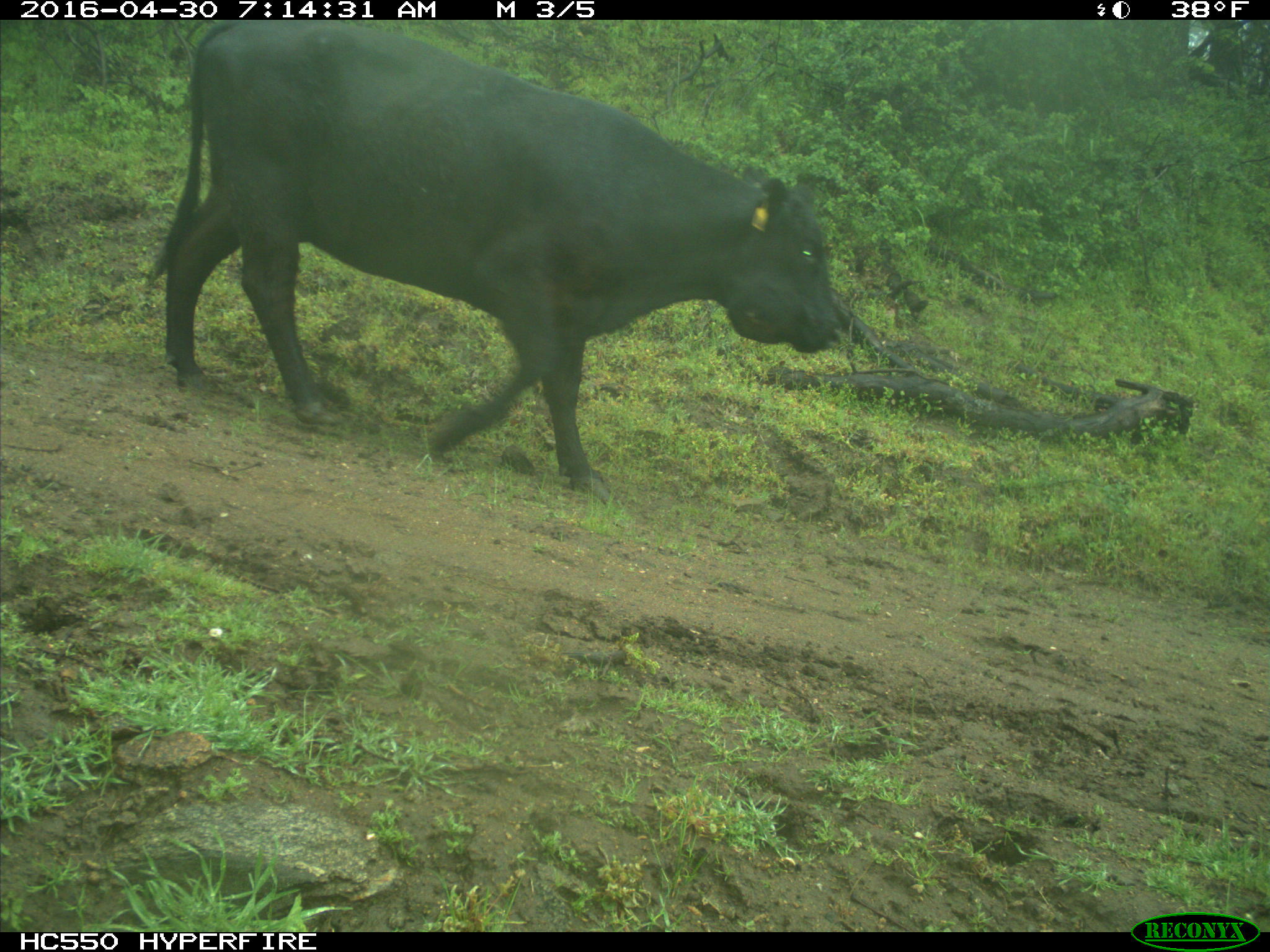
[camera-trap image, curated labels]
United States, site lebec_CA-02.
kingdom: Animalia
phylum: Chordata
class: Mammalia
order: Artiodactyla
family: Bovidae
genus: Bos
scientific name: Bos taurus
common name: domestic cow